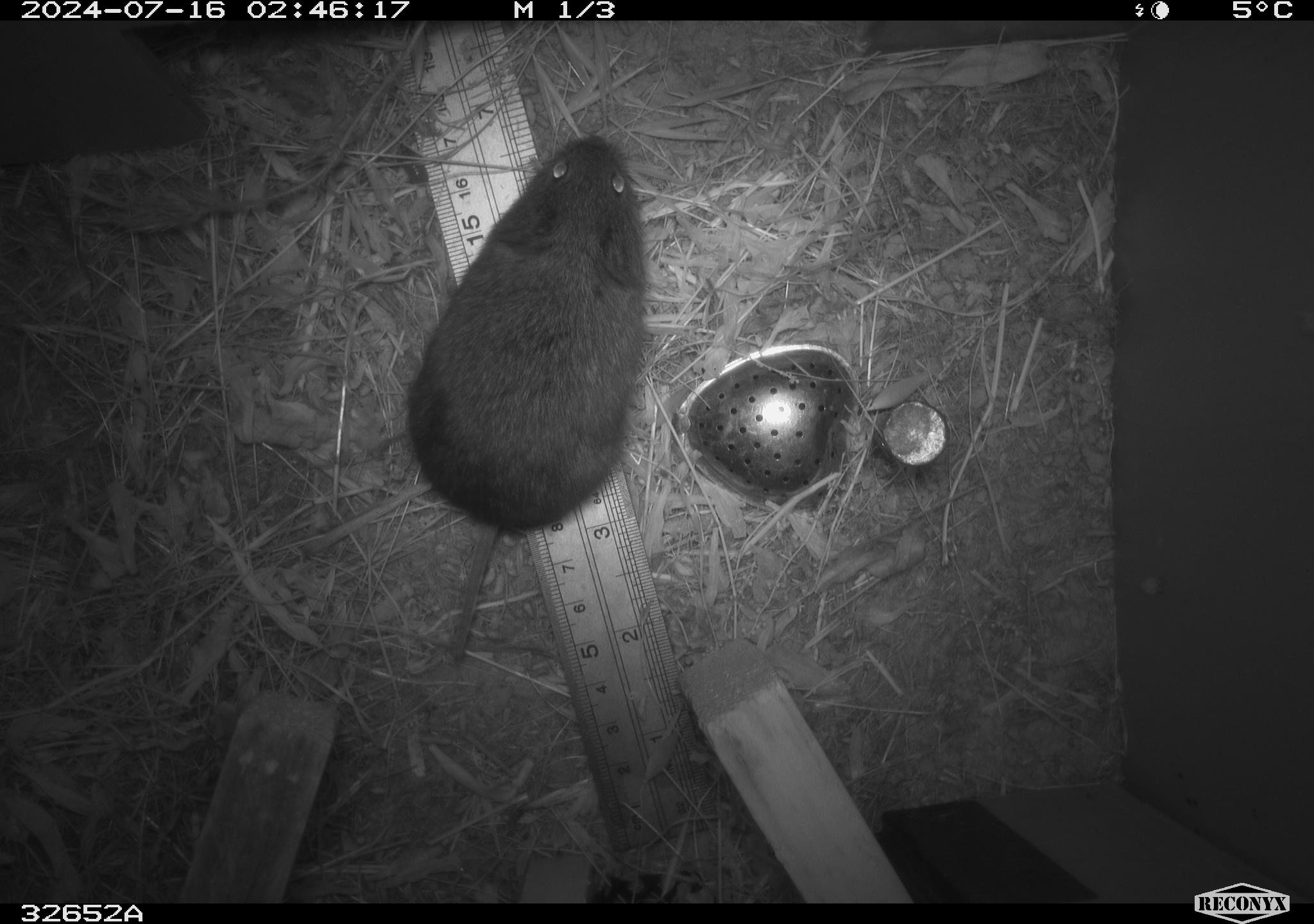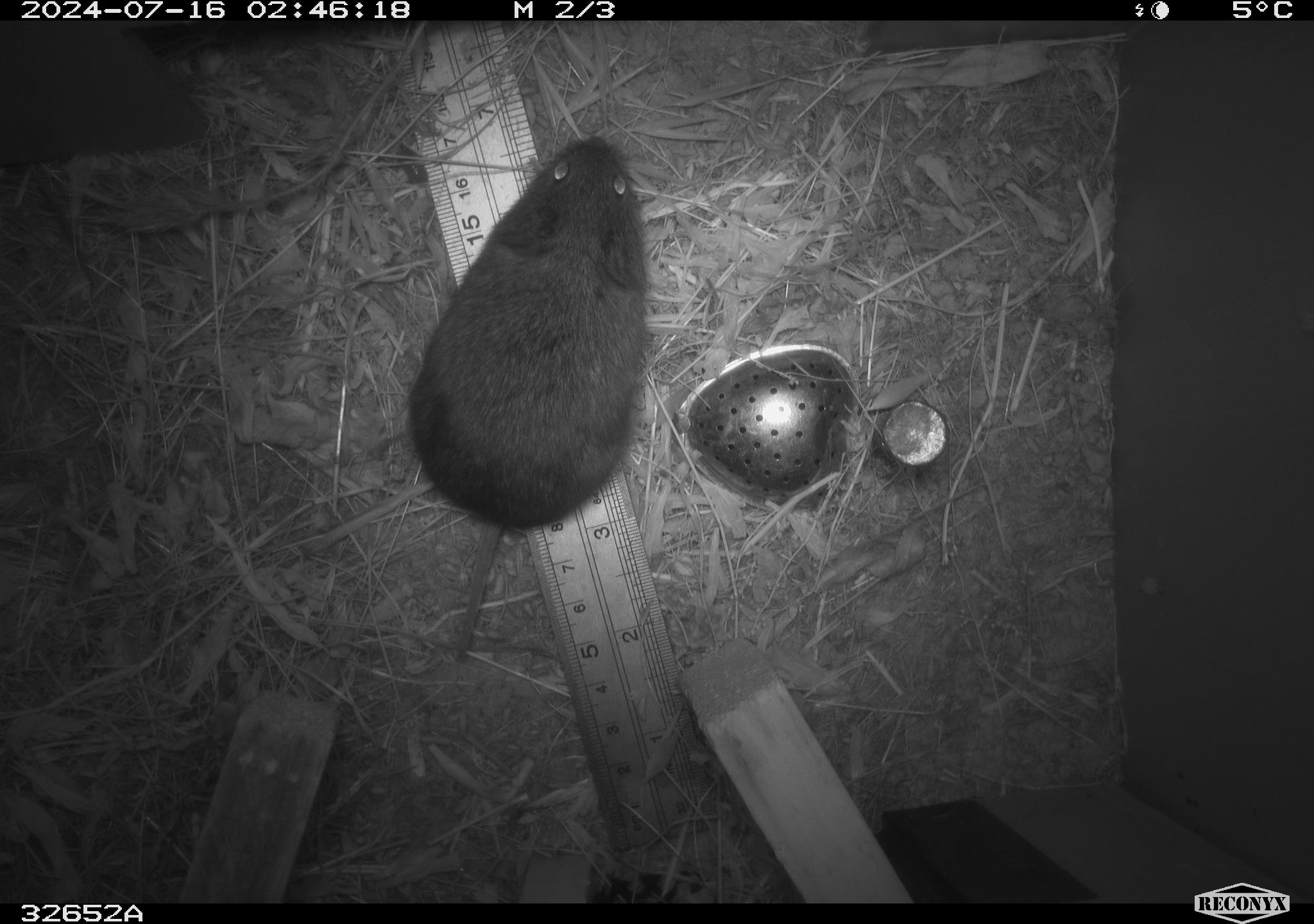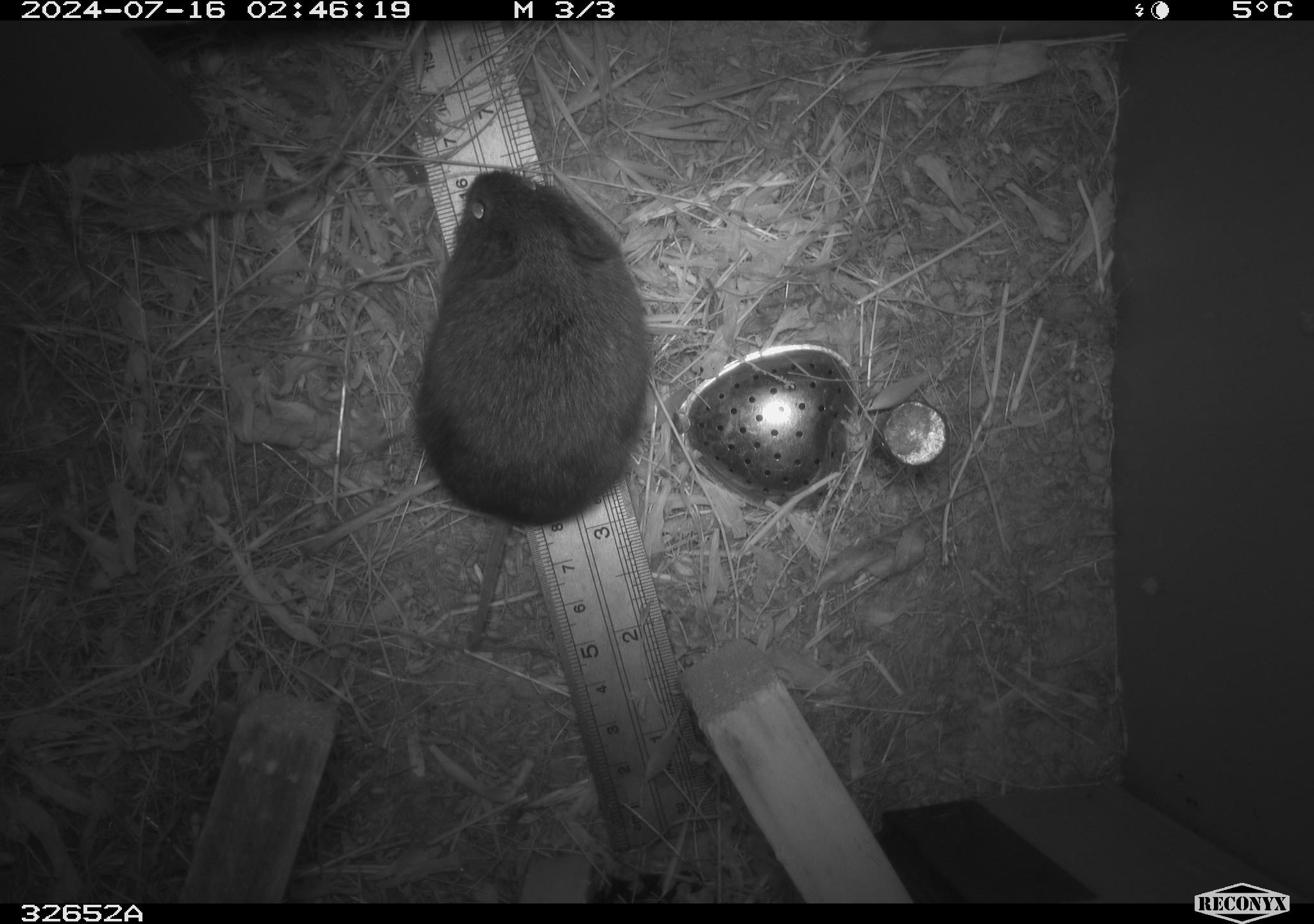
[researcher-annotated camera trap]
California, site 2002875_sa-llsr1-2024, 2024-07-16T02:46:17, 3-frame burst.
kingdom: Animalia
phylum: Chordata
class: Mammalia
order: Rodentia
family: Cricetidae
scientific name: Arvicolinae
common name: voles, lemmings, and muskrats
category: arvicolinae subfamily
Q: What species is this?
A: Arvicolinae subfamily (voles, lemmings, and muskrats) (Arvicolinae).